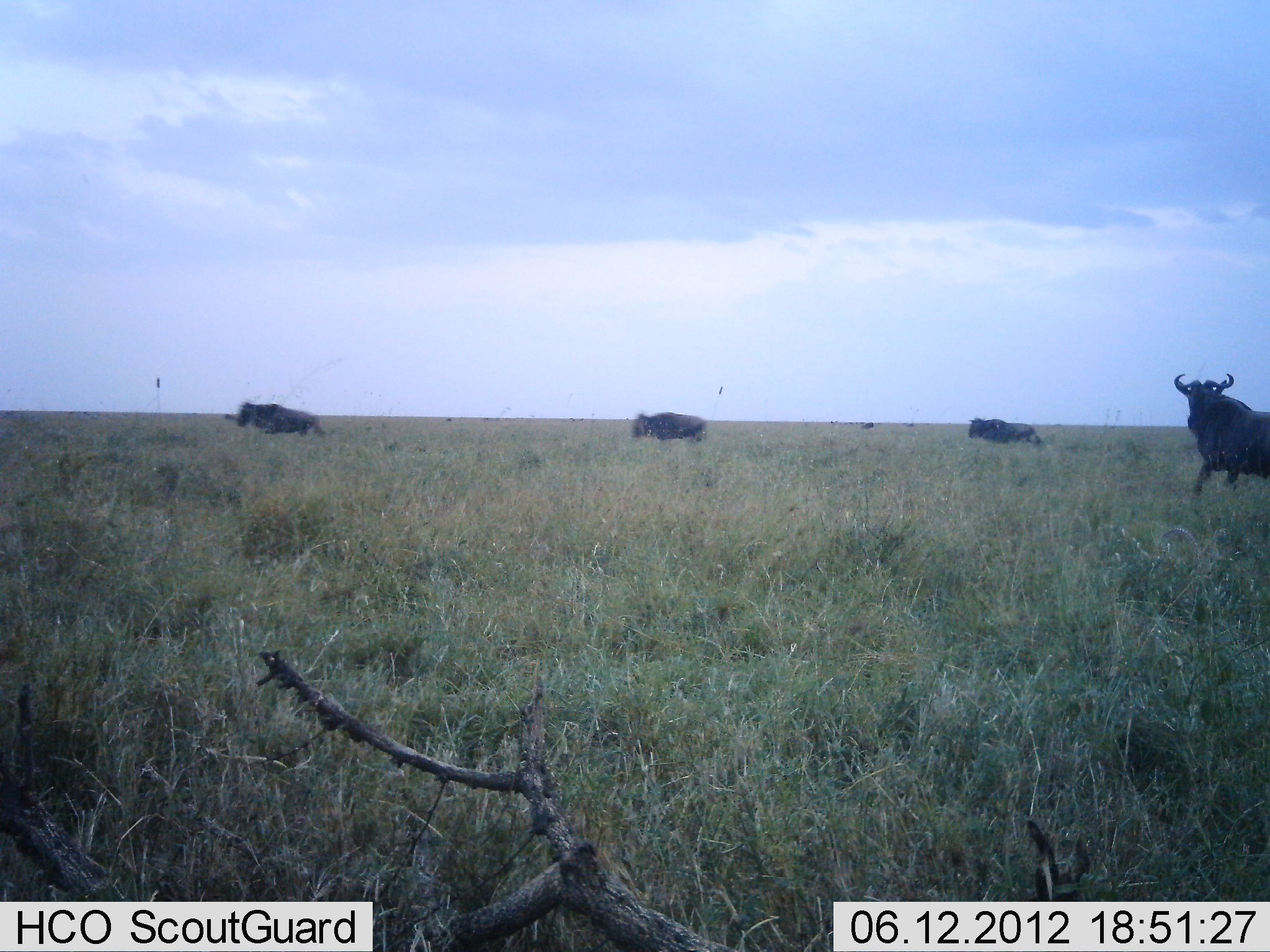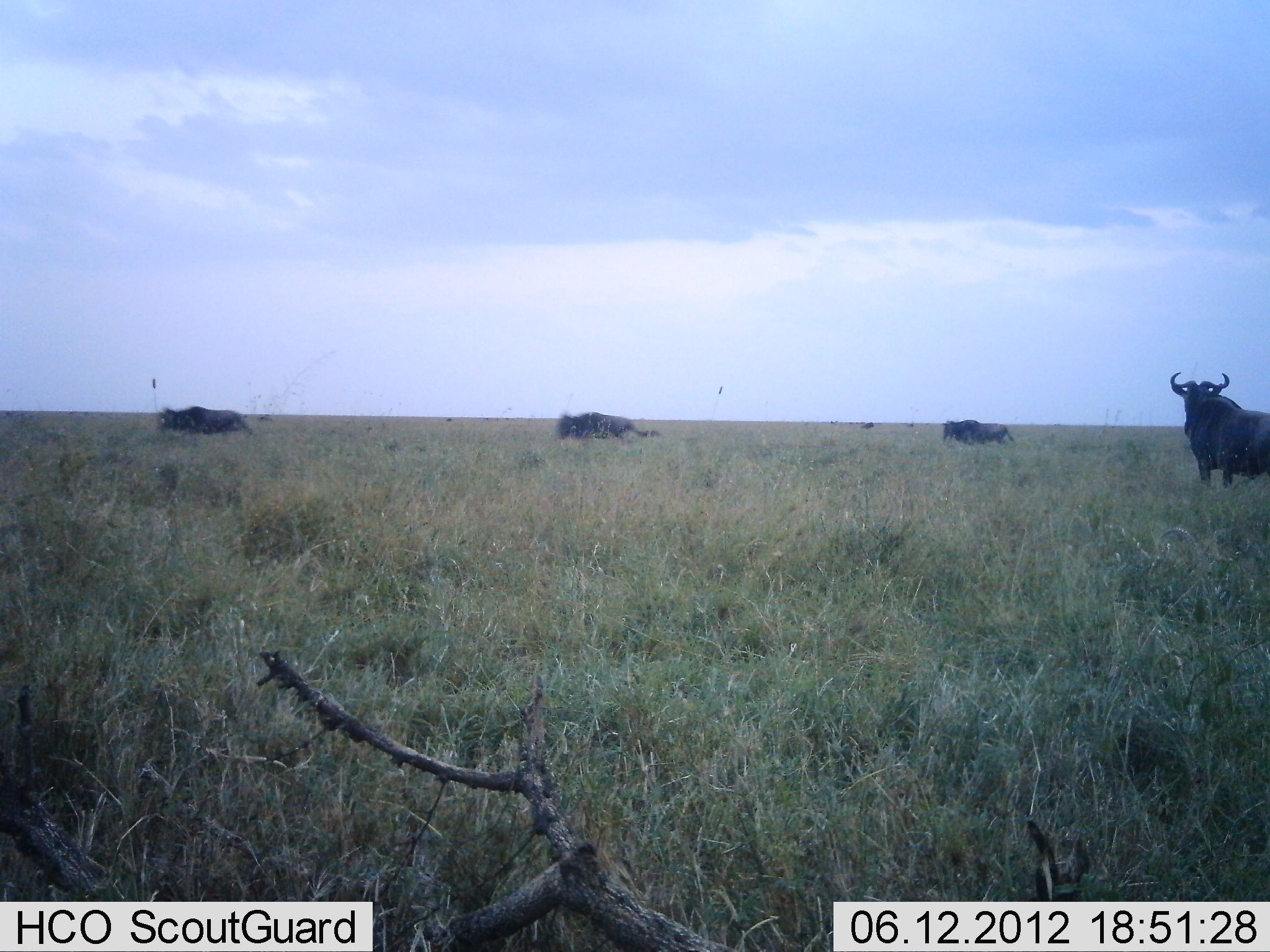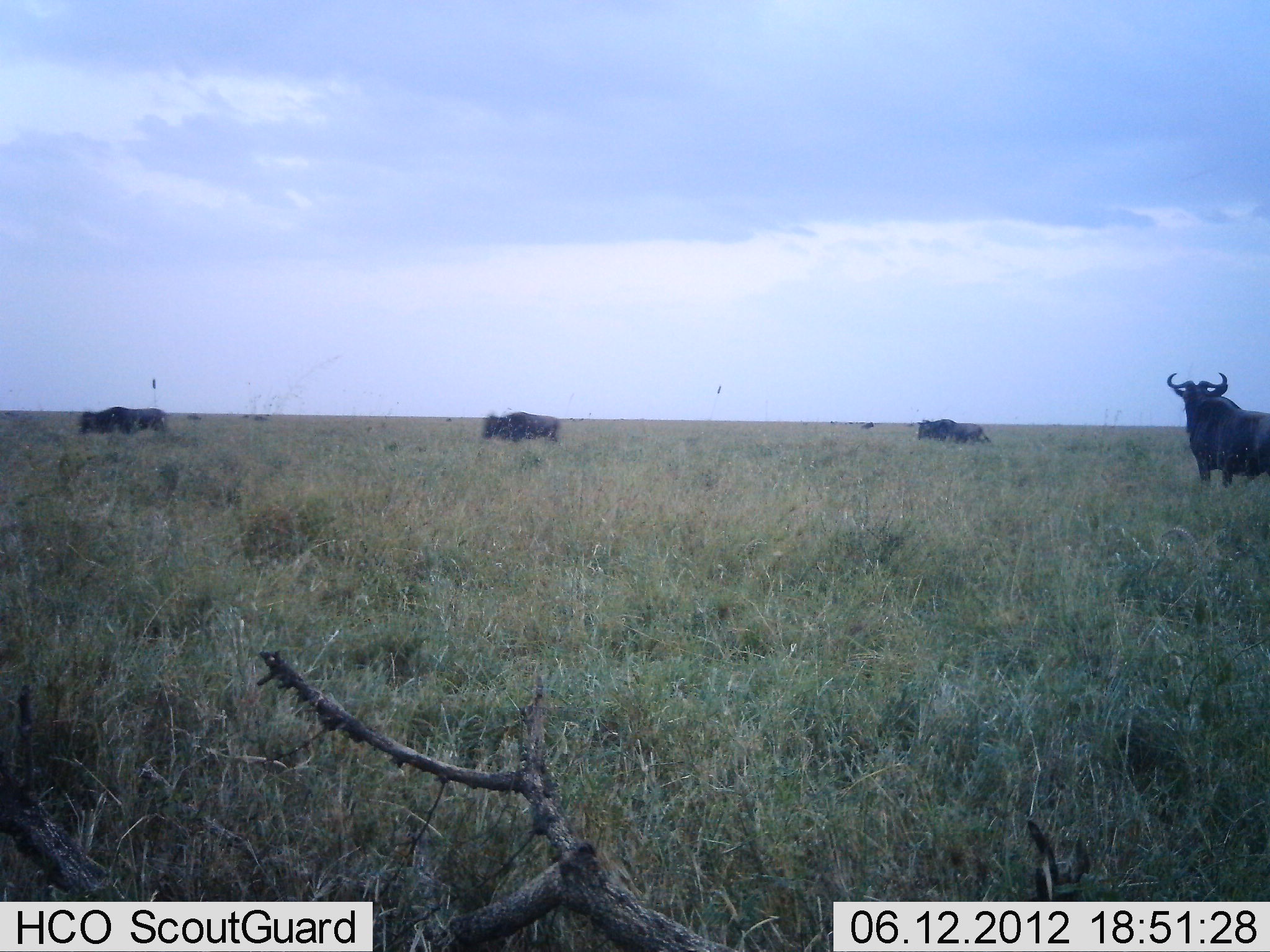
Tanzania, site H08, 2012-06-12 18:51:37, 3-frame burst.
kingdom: Animalia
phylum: Chordata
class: Mammalia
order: Artiodactyla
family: Bovidae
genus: Connochaetes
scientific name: Connochaetes taurinus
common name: blue wildebeest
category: wildebeest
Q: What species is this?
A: Wildebeest (blue wildebeest) (Connochaetes taurinus).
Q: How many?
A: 4.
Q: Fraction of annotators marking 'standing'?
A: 50%.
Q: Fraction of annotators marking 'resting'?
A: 0%.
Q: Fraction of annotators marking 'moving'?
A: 100%.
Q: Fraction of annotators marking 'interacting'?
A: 0%.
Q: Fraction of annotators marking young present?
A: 0%.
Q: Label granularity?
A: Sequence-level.